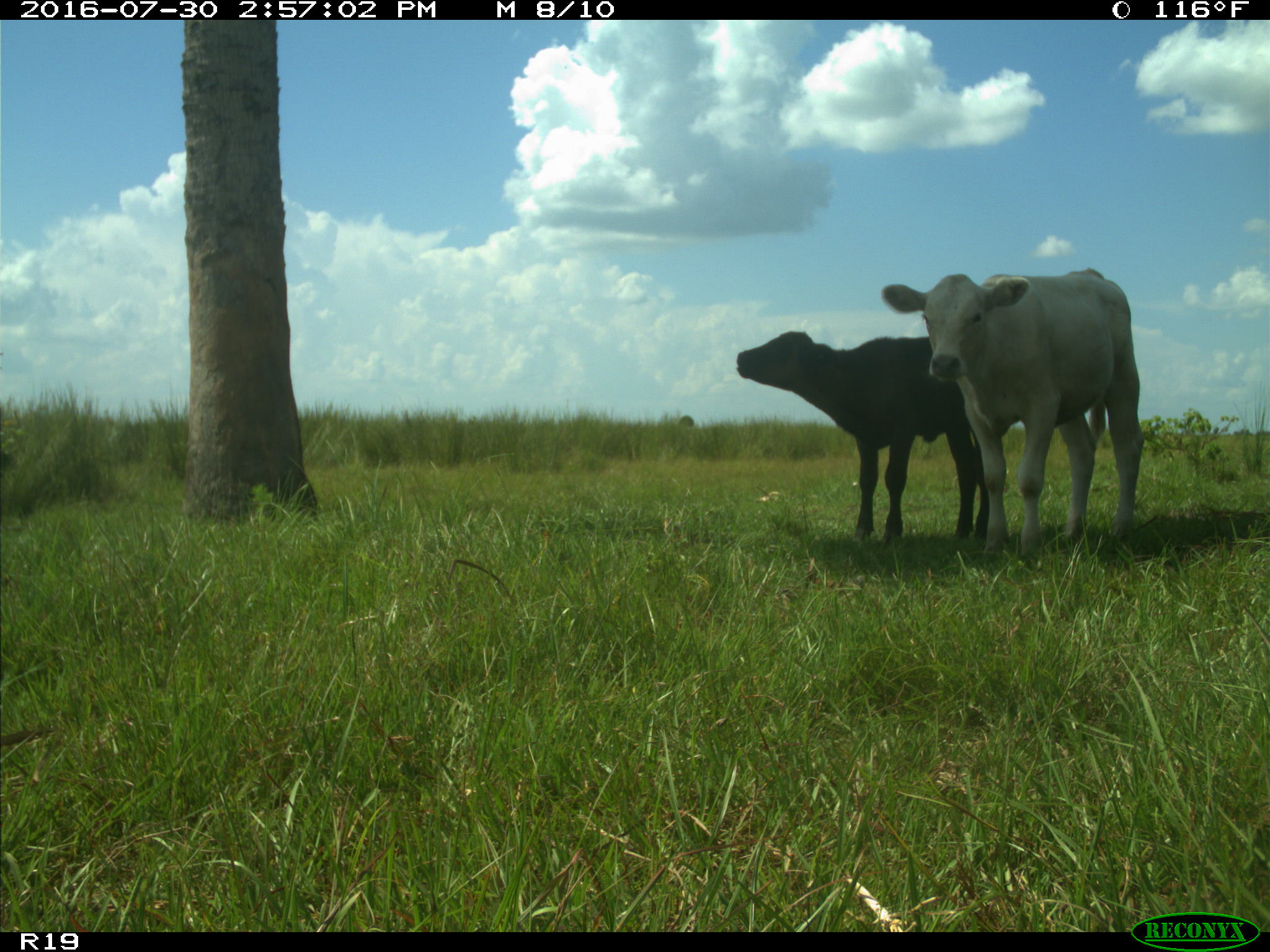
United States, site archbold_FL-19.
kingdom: Animalia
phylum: Chordata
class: Mammalia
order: Artiodactyla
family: Bovidae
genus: Bos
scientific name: Bos taurus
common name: domestic cow